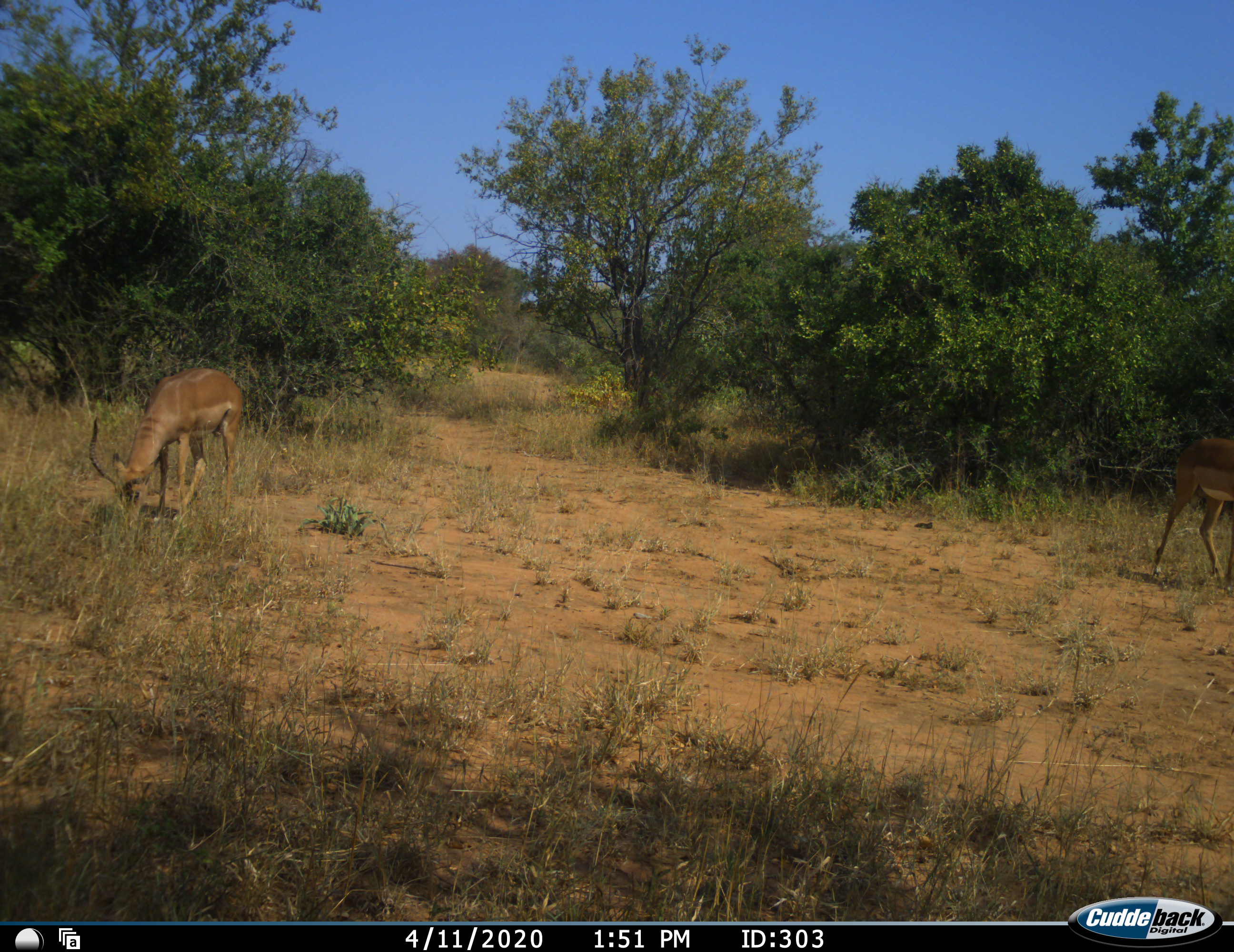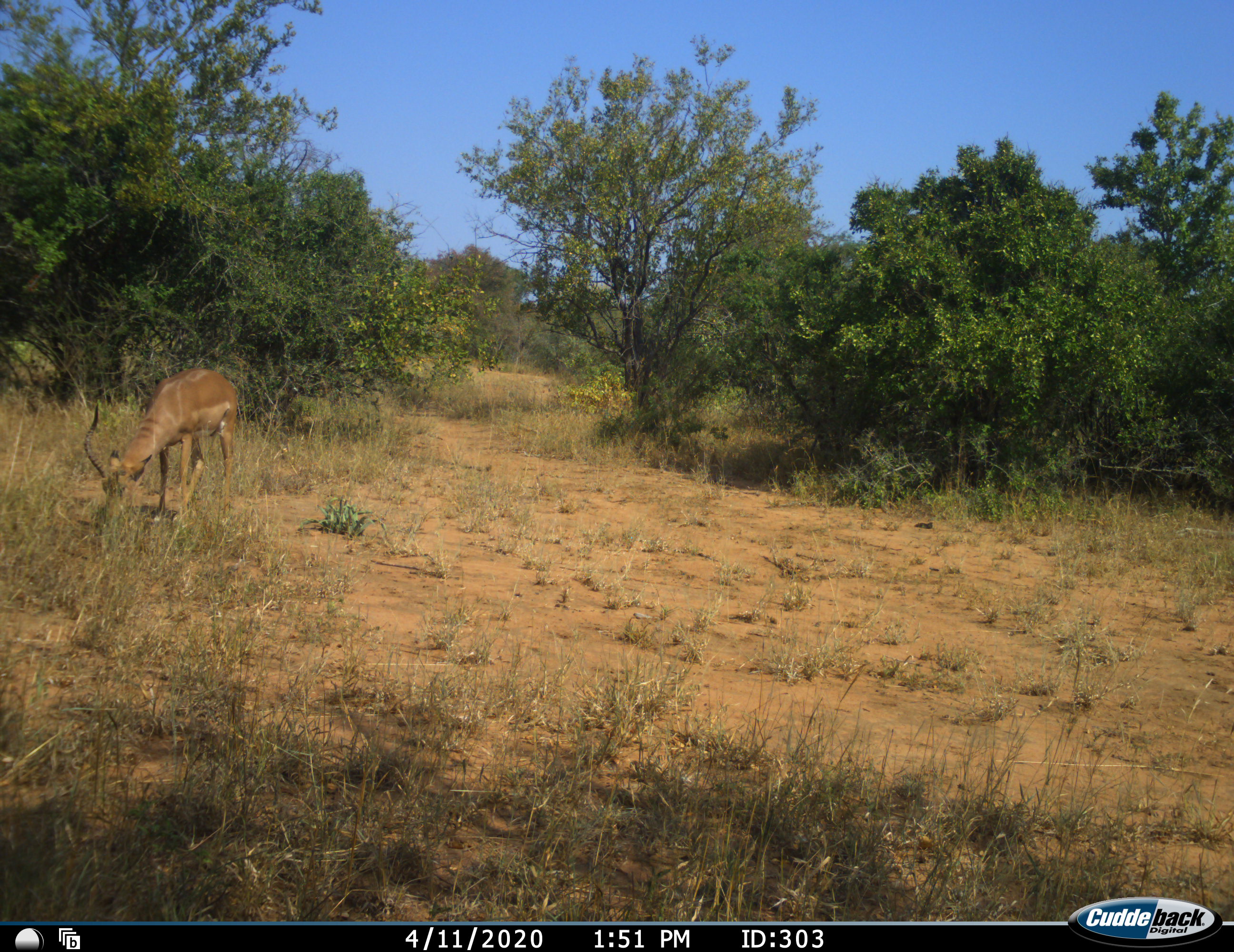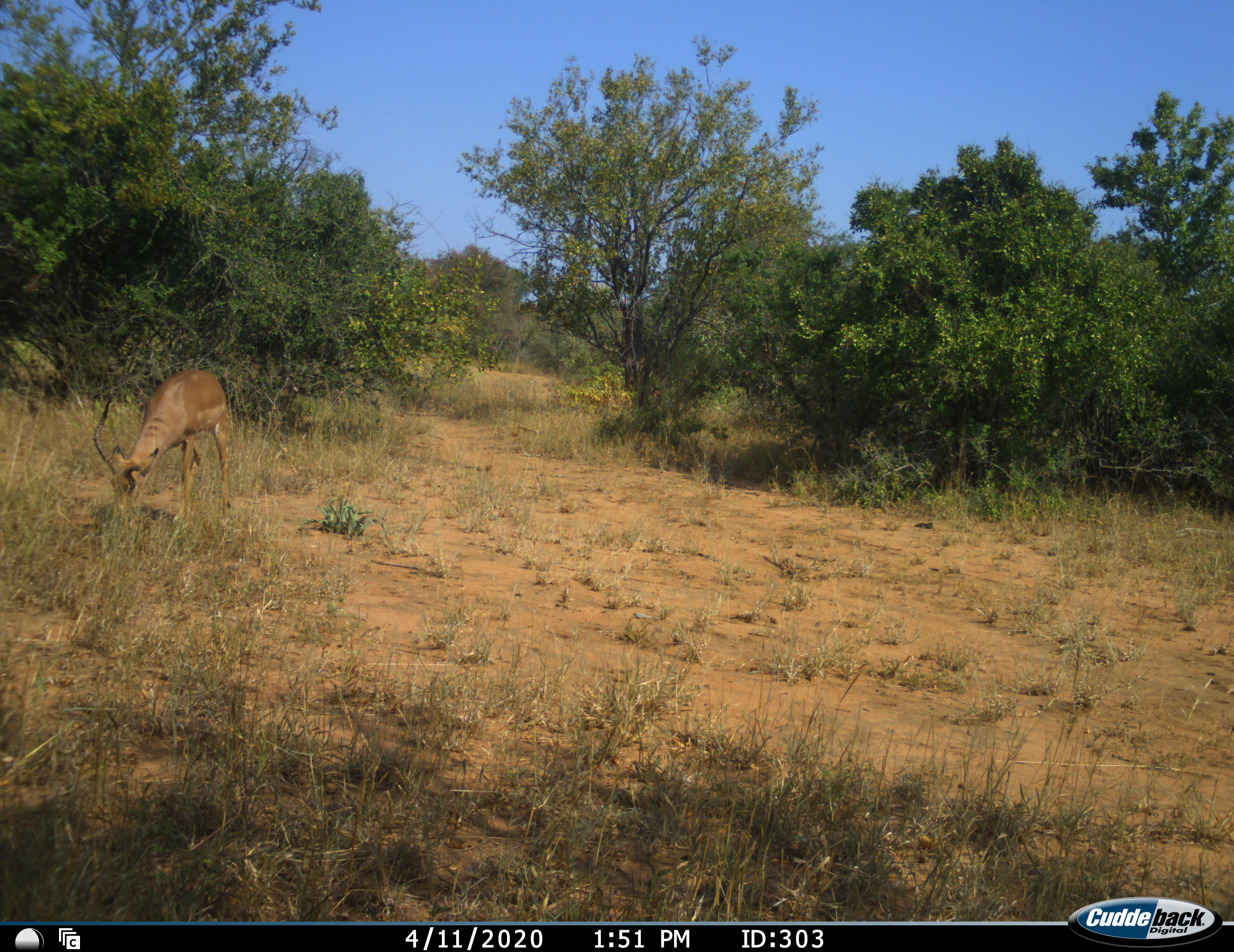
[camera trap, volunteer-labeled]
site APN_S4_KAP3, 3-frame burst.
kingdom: Animalia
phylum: Chordata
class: Mammalia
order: Artiodactyla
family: Bovidae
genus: Aepyceros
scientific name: Aepyceros melampus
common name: impala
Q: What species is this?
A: Impala (Aepyceros melampus).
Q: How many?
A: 2.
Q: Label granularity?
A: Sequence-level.